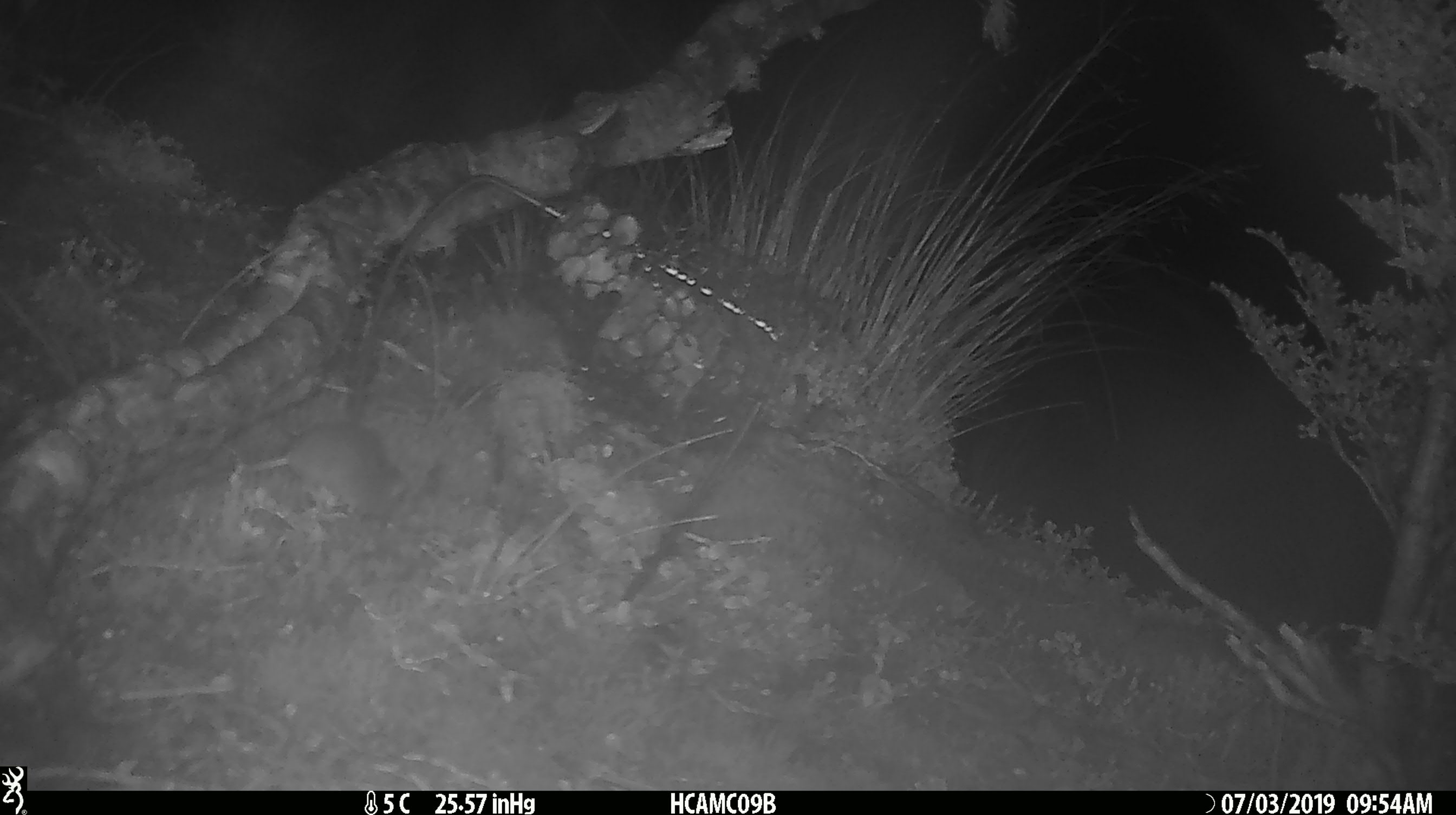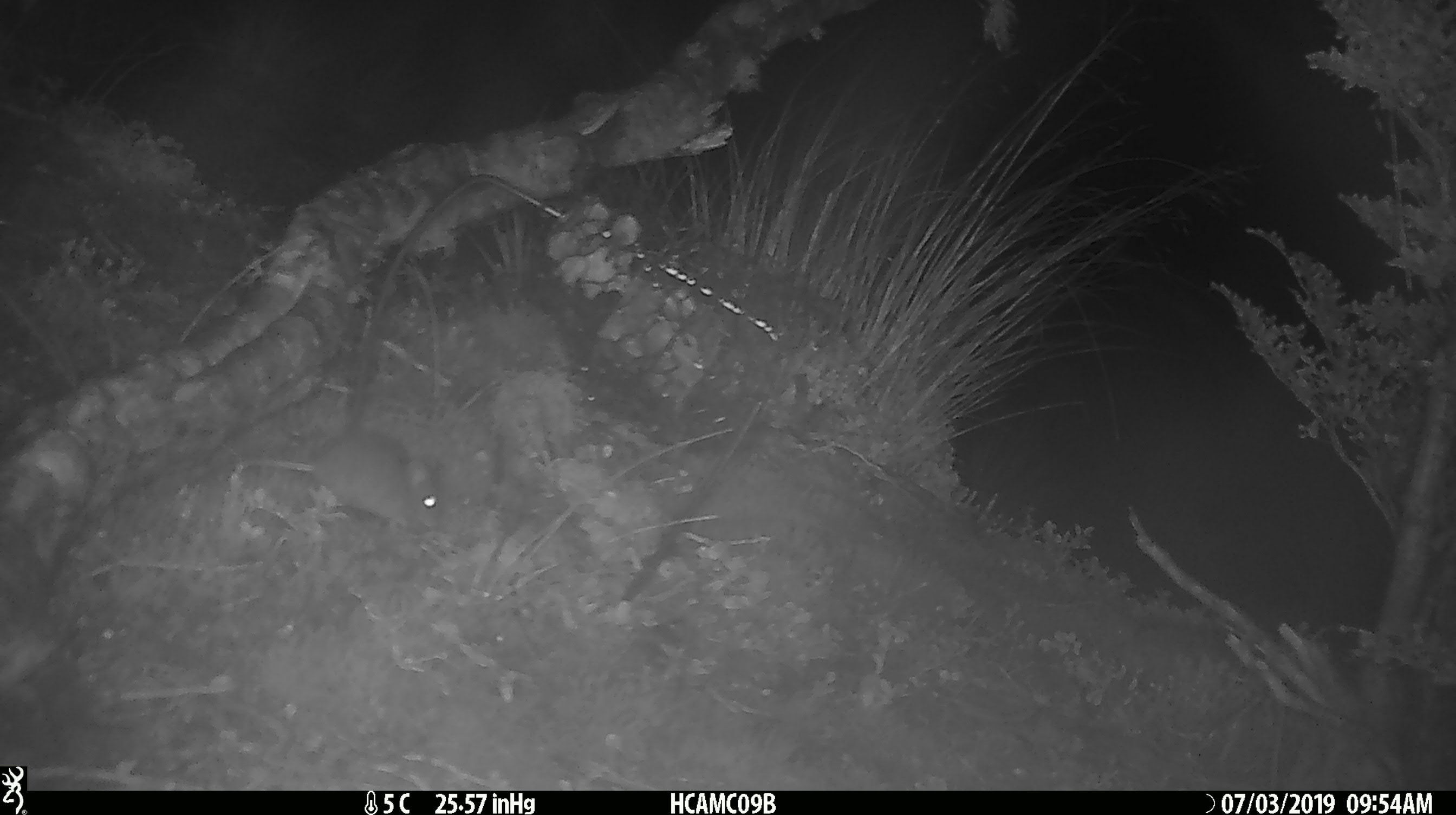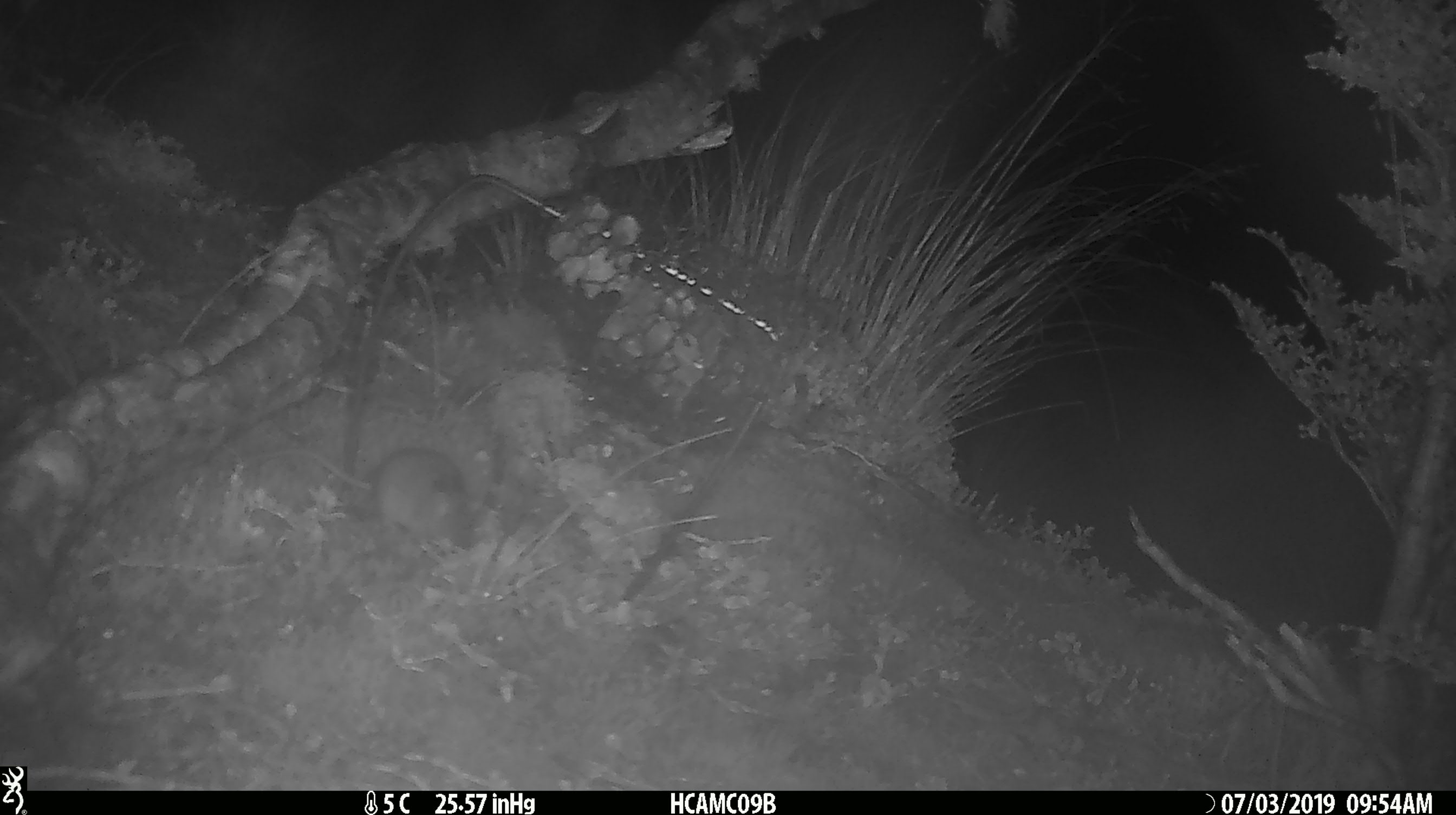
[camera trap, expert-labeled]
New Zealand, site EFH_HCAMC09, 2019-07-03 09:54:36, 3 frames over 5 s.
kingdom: Animalia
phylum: Chordata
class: Mammalia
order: Rodentia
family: Muridae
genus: Mus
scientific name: Mus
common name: mouse